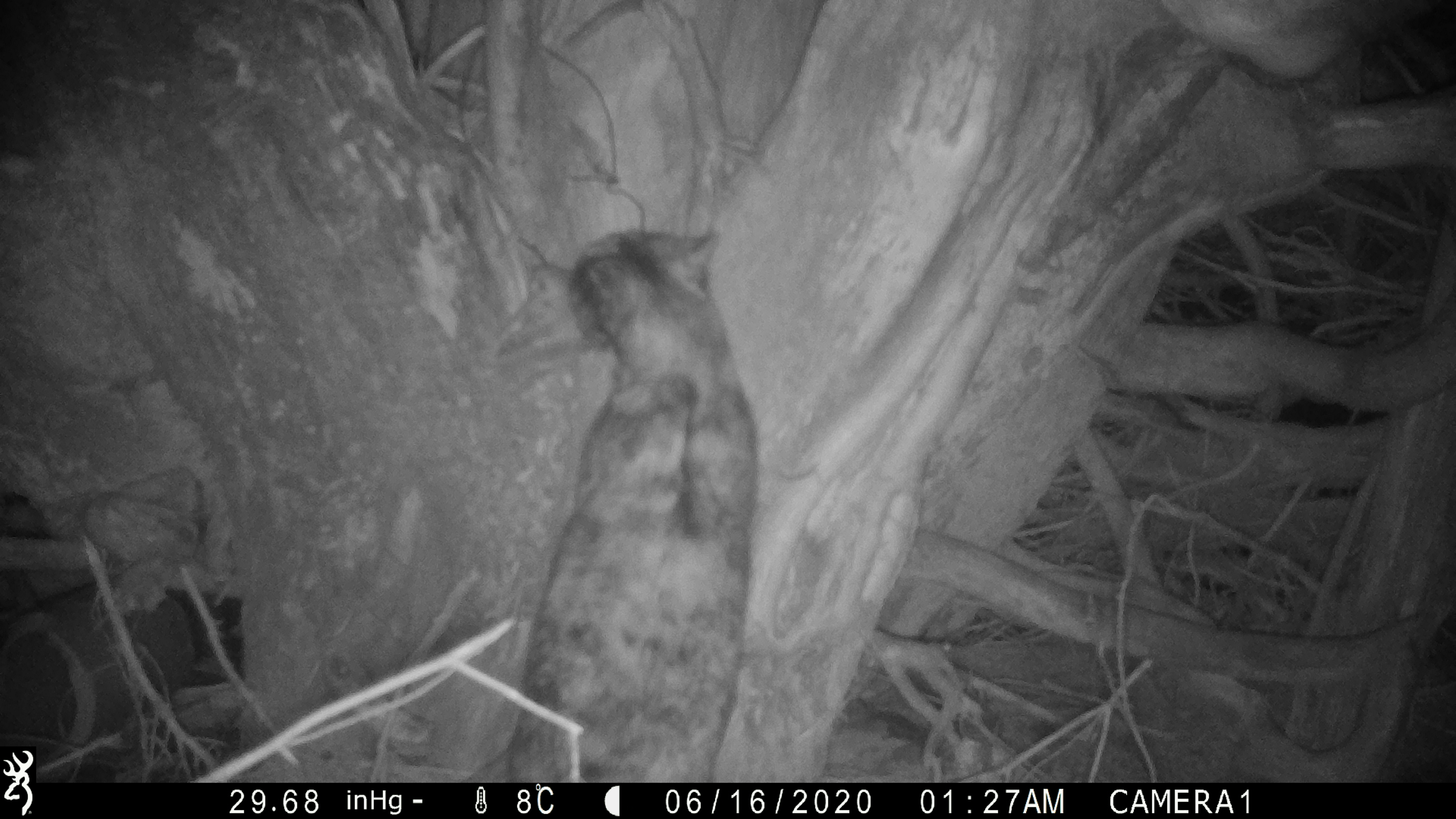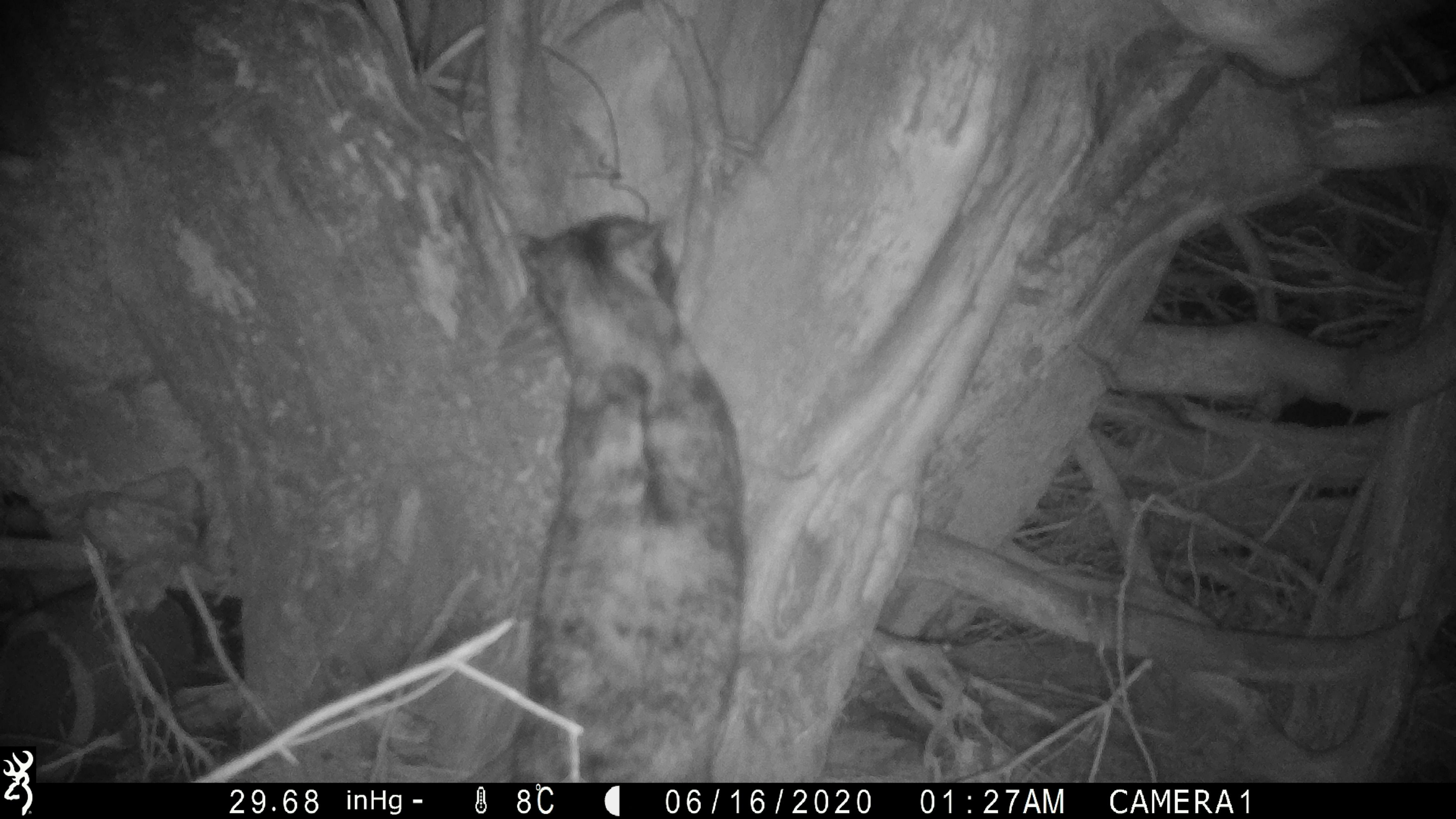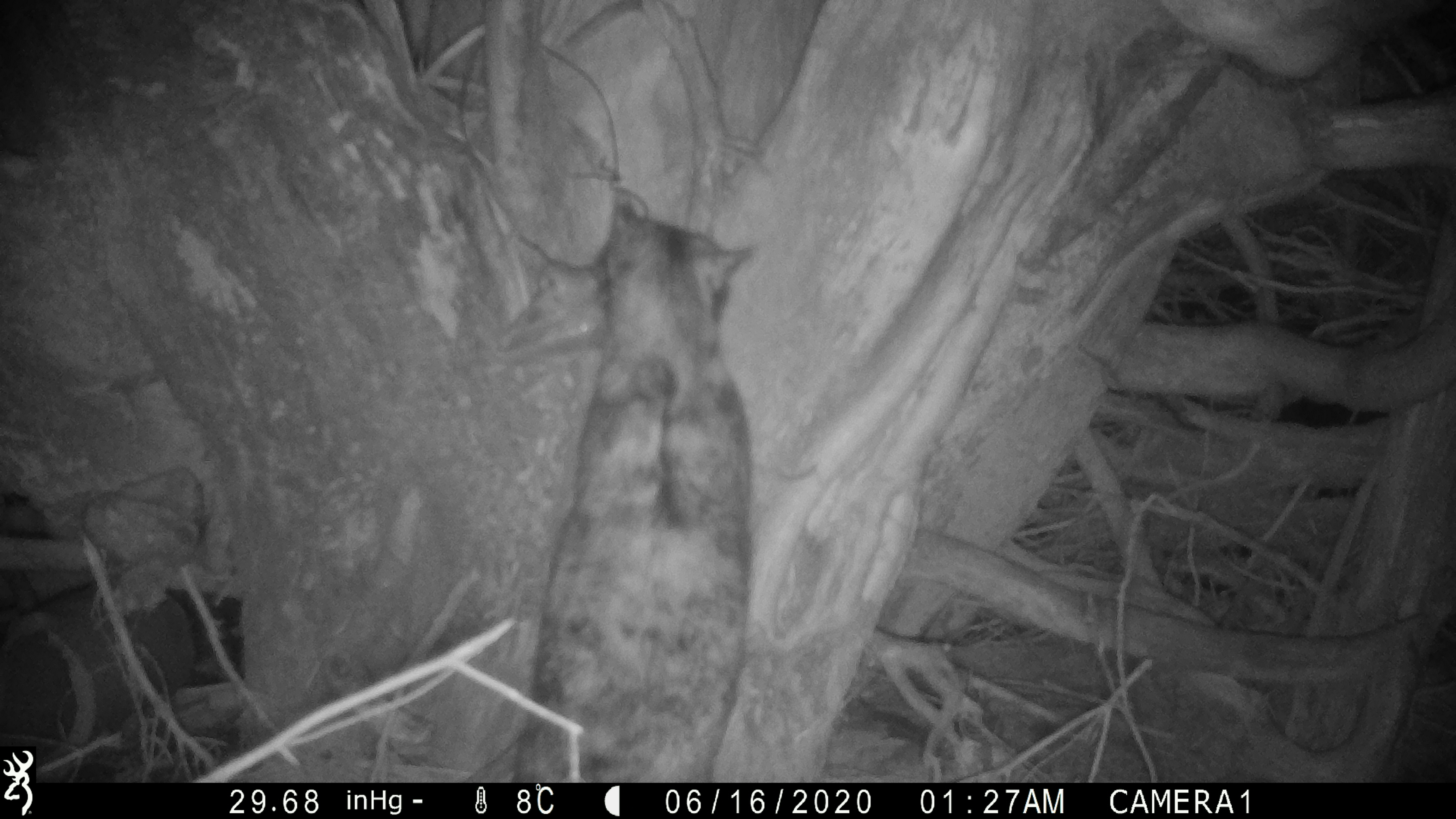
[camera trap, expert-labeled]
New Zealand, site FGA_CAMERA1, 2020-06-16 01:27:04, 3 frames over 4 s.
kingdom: Animalia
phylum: Chordata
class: Mammalia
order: Carnivora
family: Felidae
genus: Felis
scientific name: Felis catus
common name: domestic cat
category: cat